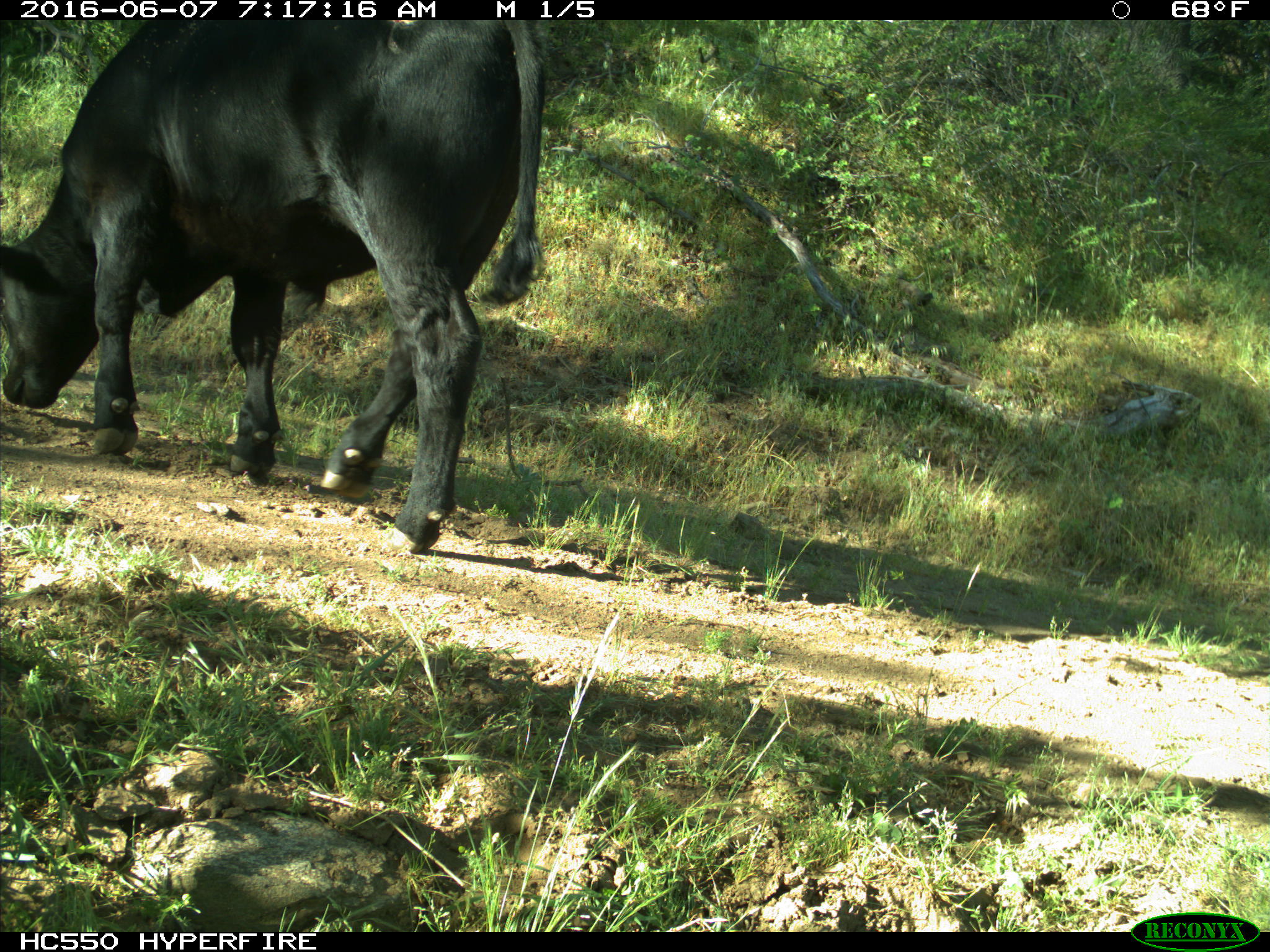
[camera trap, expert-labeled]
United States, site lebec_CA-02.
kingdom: Animalia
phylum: Chordata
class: Mammalia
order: Artiodactyla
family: Bovidae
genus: Bos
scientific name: Bos taurus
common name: domestic cow